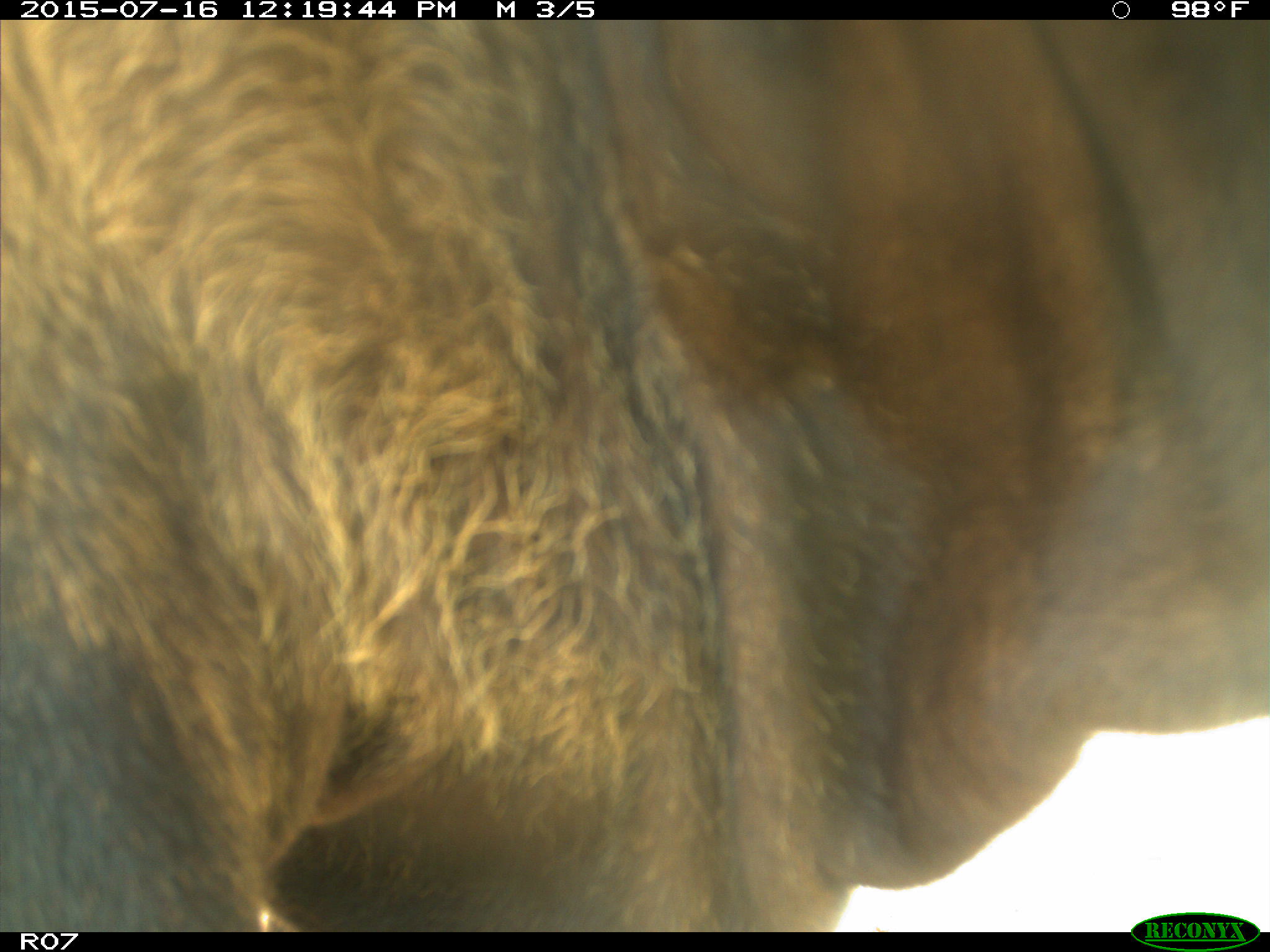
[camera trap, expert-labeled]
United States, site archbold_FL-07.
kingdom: Animalia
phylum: Chordata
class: Mammalia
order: Artiodactyla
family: Bovidae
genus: Bos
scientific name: Bos taurus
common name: domestic cow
Bos taurus (domestic cow).